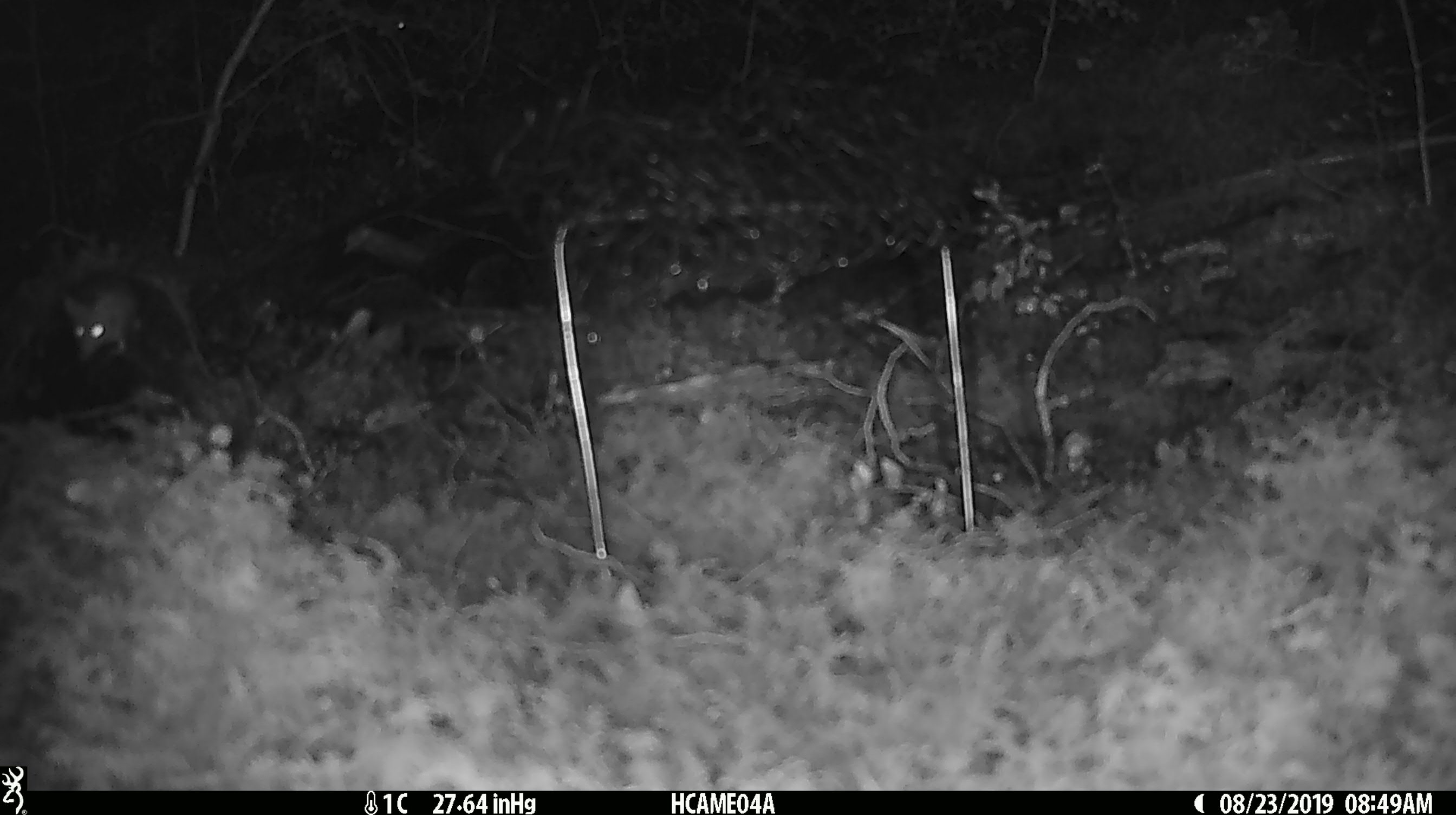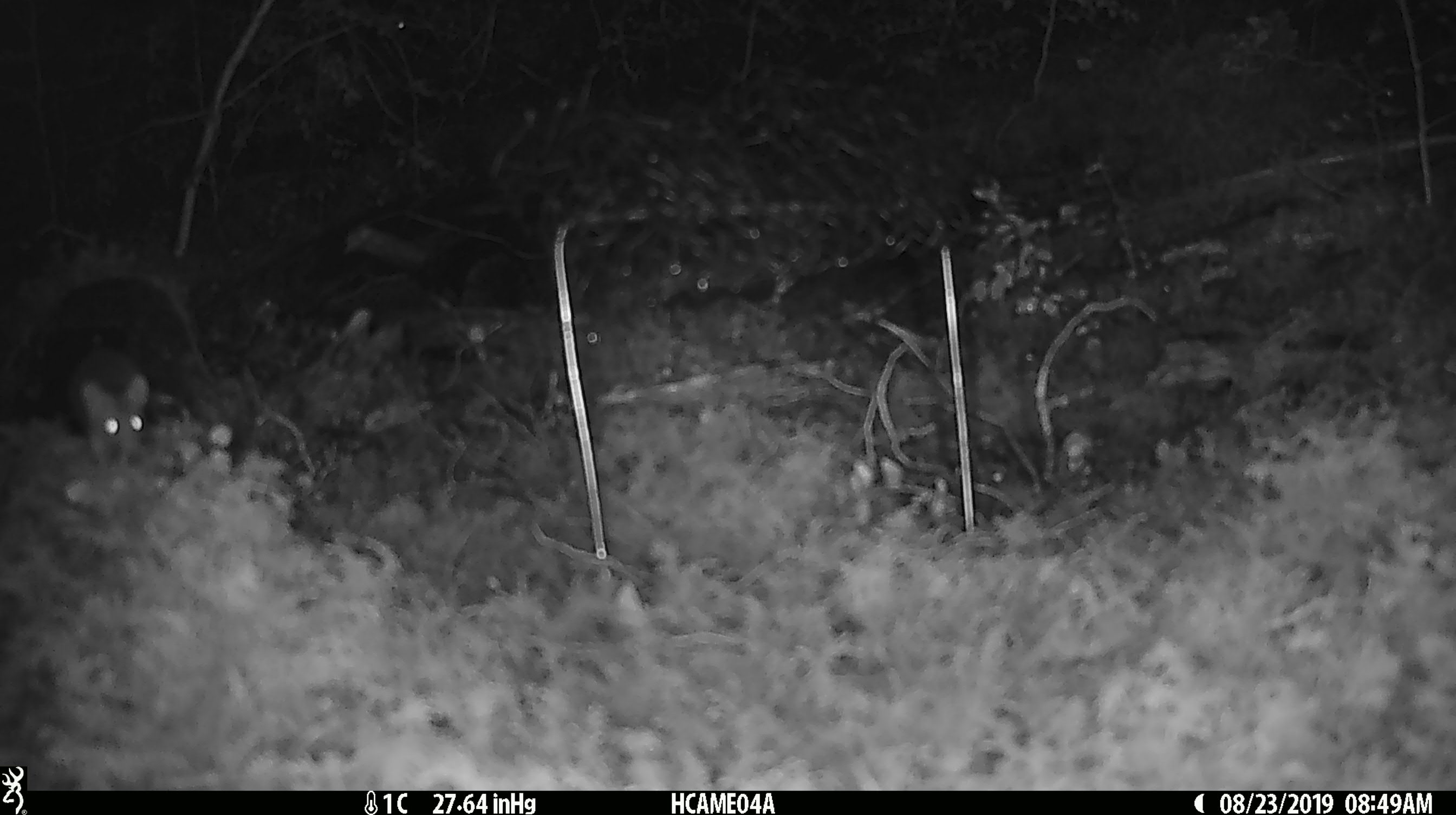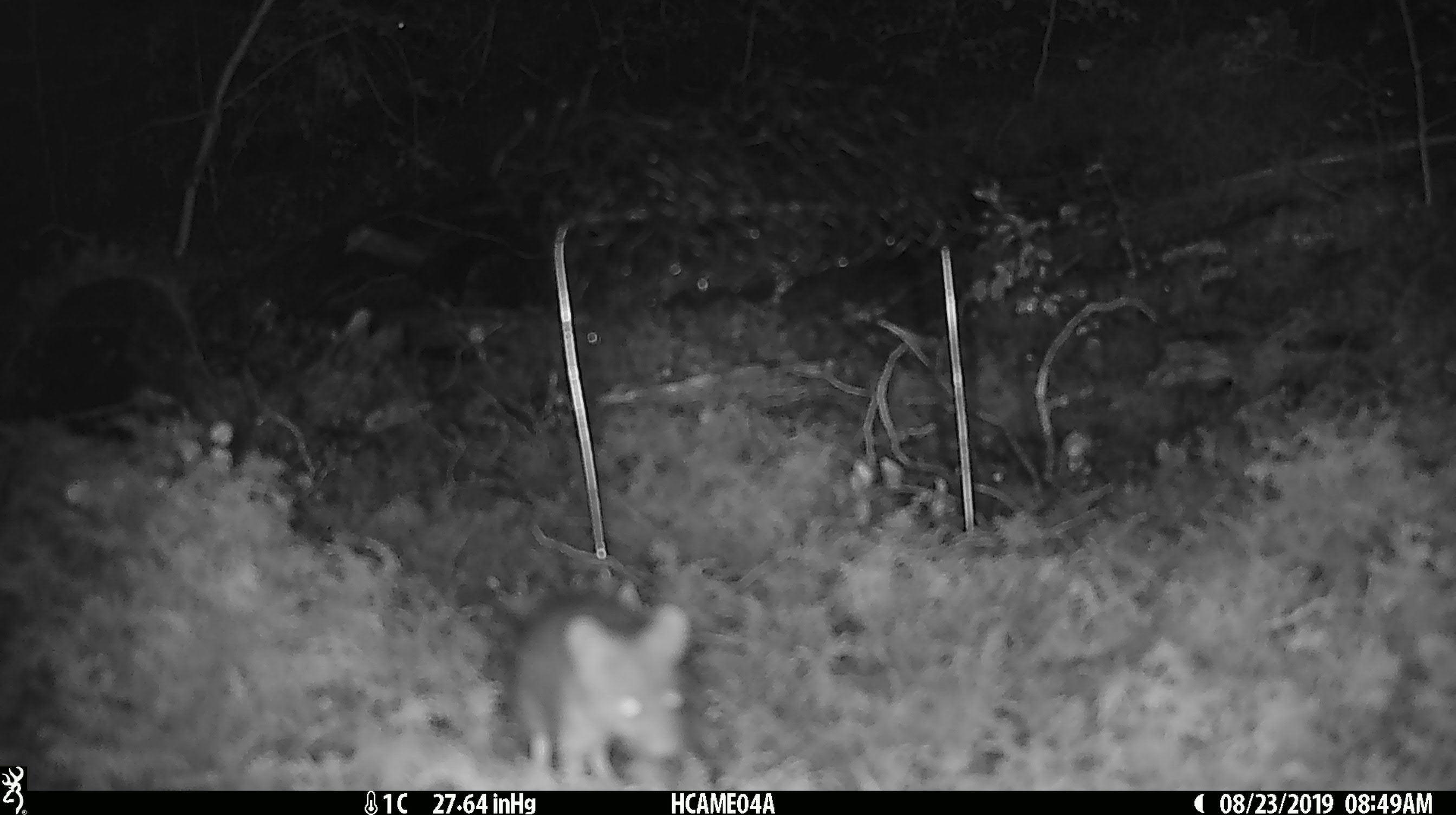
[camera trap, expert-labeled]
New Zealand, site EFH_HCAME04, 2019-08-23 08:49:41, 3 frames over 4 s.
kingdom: Animalia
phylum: Chordata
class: Mammalia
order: Rodentia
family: Muridae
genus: Mus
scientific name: Mus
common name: mouse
Mouse (Mus).